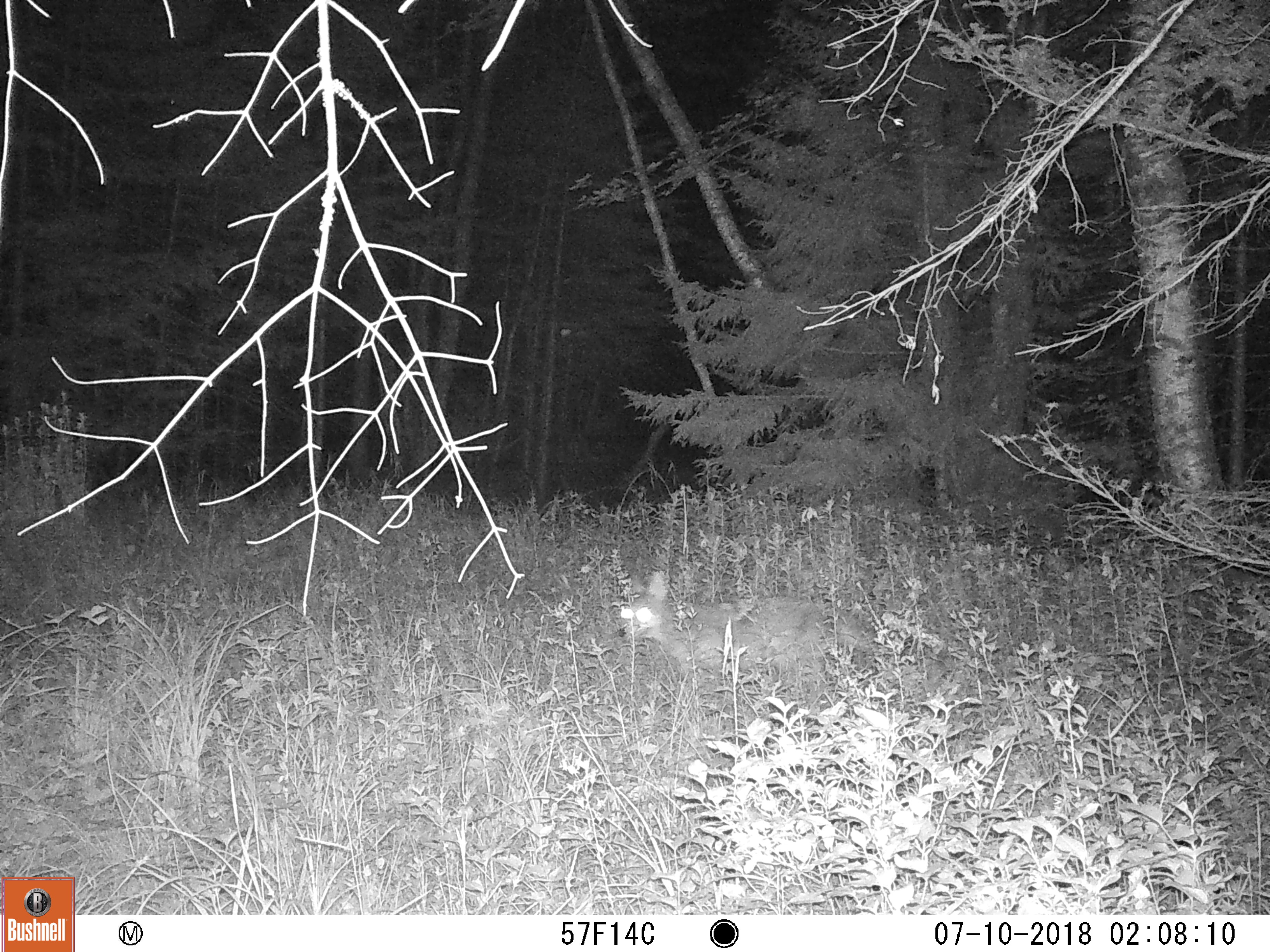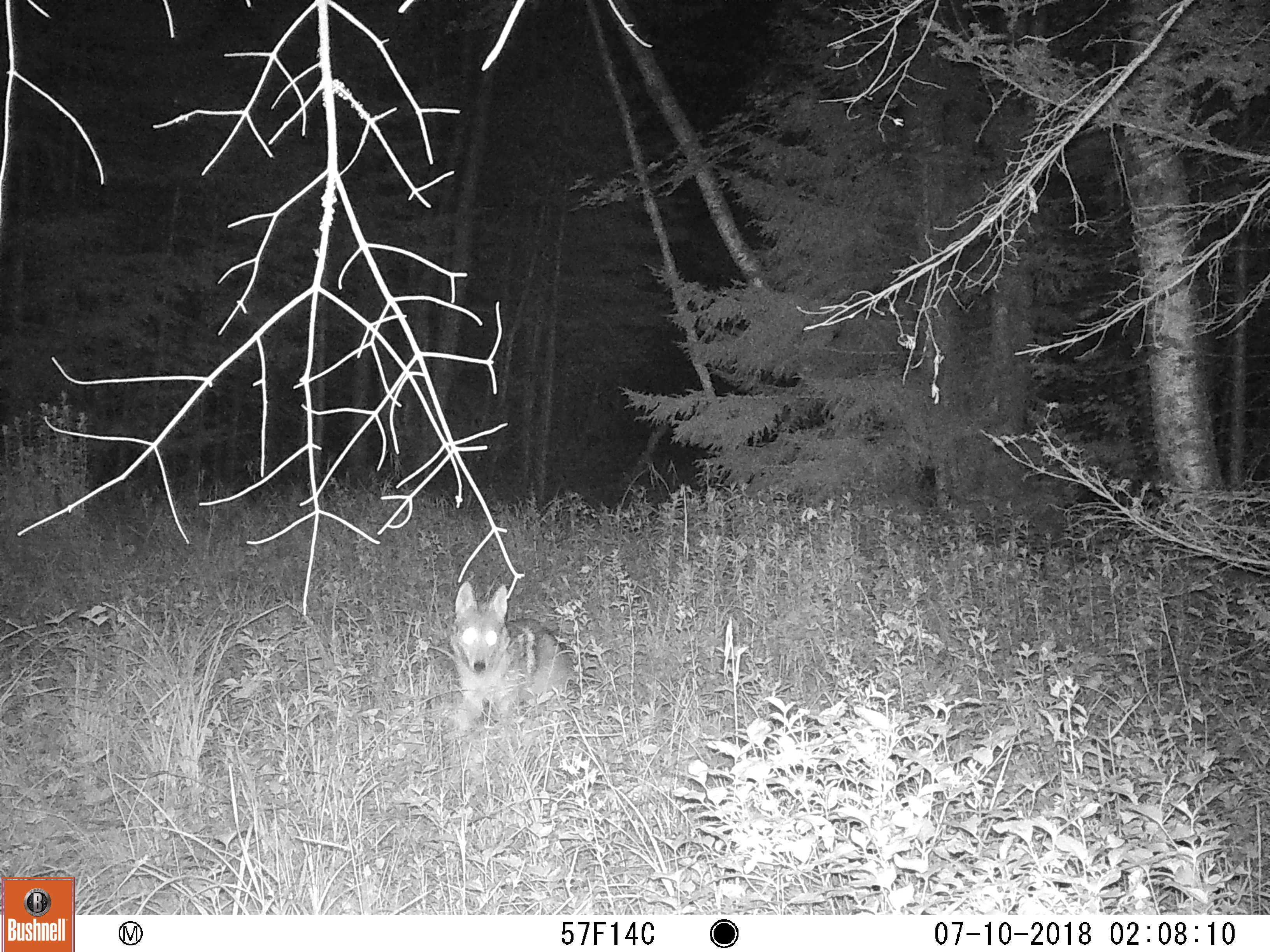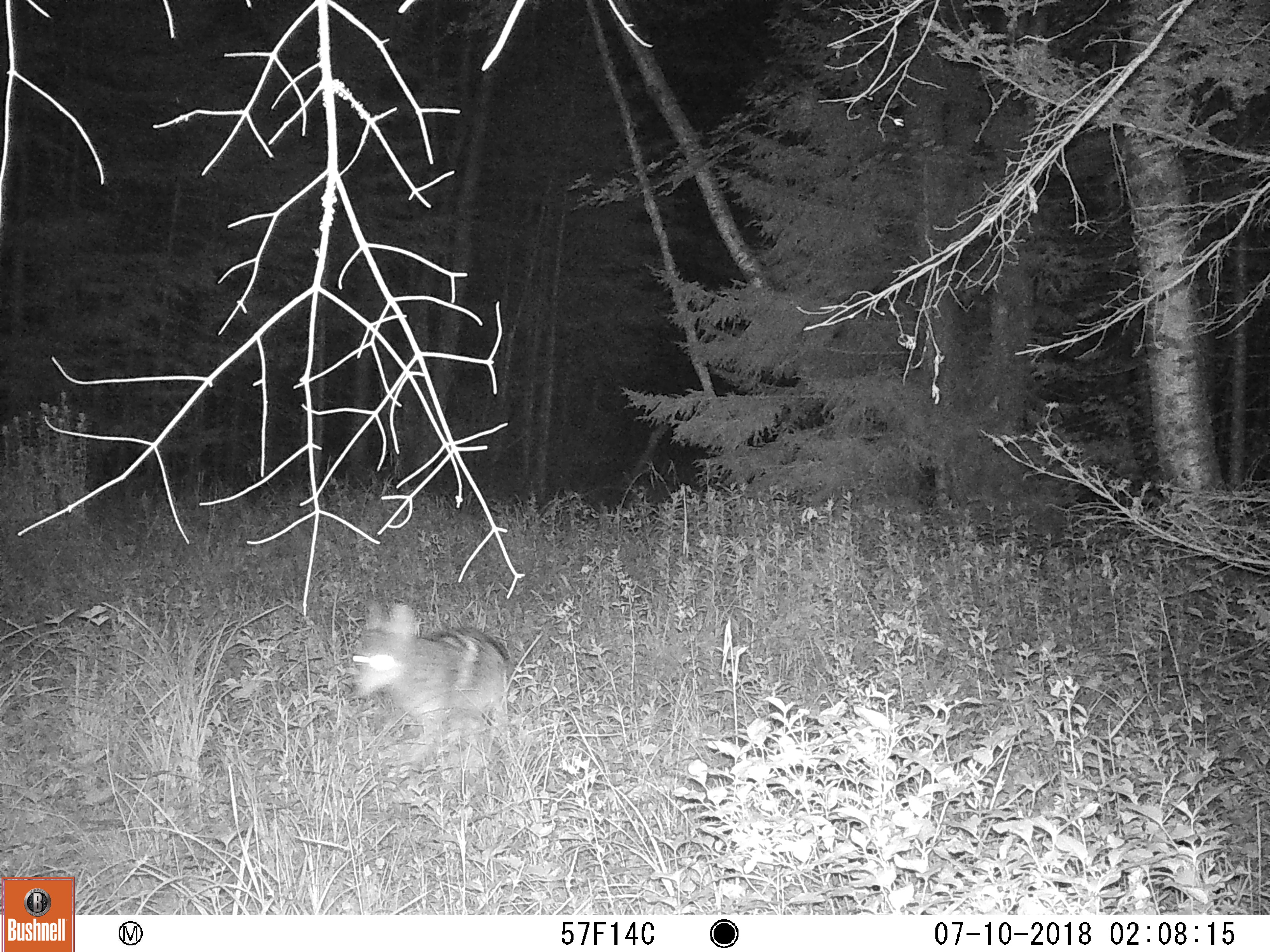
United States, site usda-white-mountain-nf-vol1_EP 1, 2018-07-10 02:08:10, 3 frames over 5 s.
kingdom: Animalia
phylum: Chordata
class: Mammalia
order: Carnivora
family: Canidae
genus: Canis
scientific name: Canis latrans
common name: coyote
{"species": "coyote (Canis latrans)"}